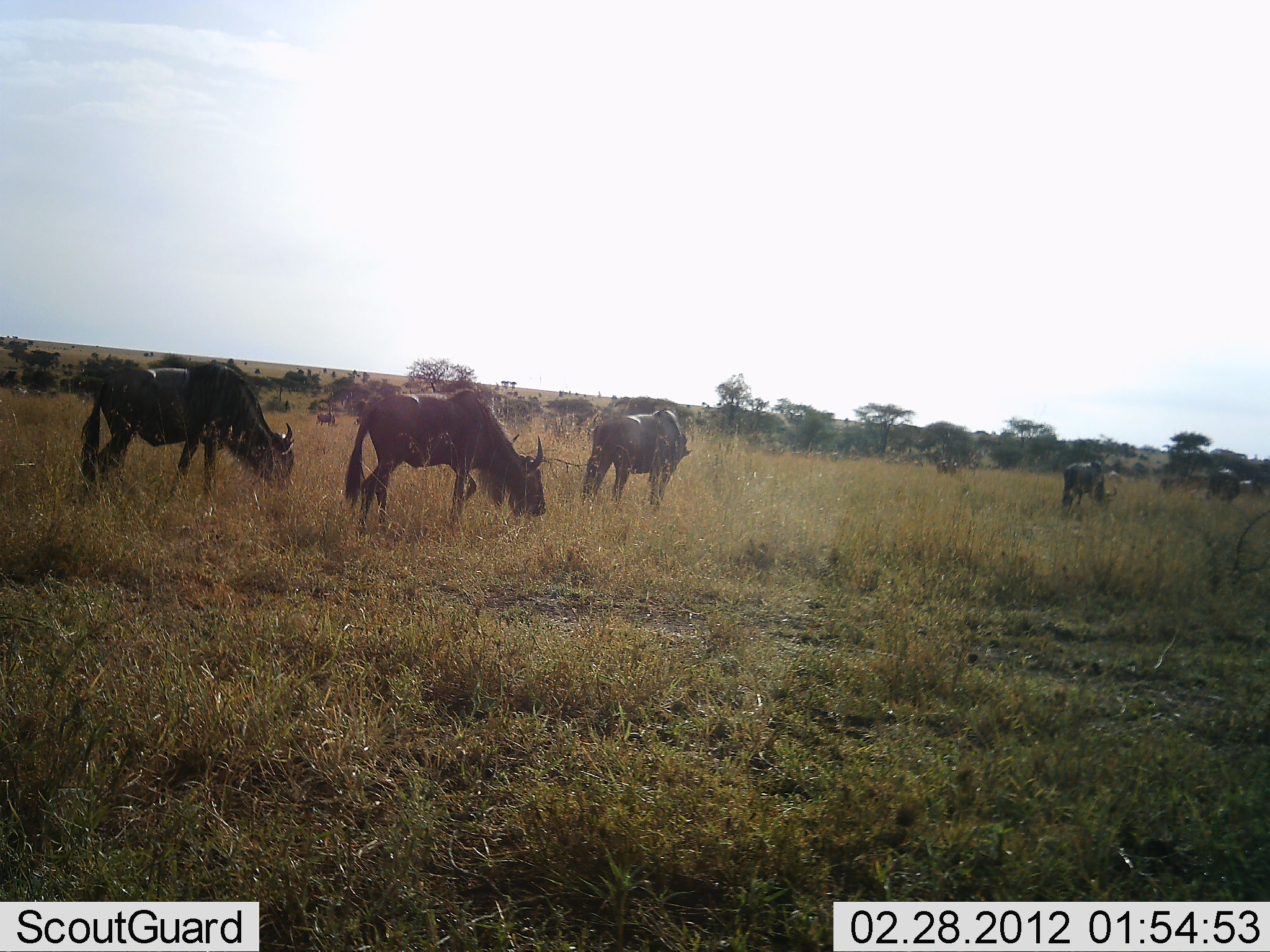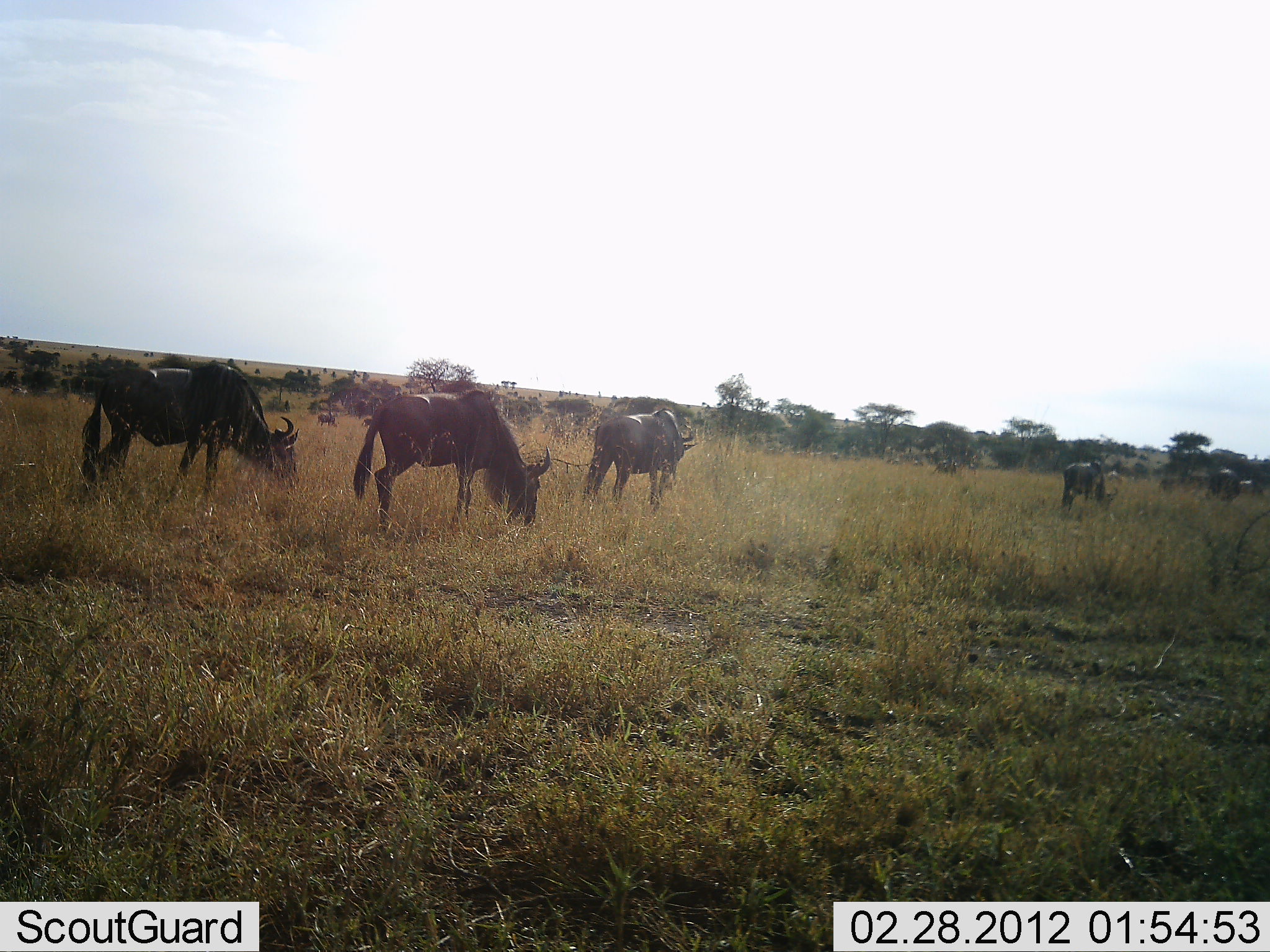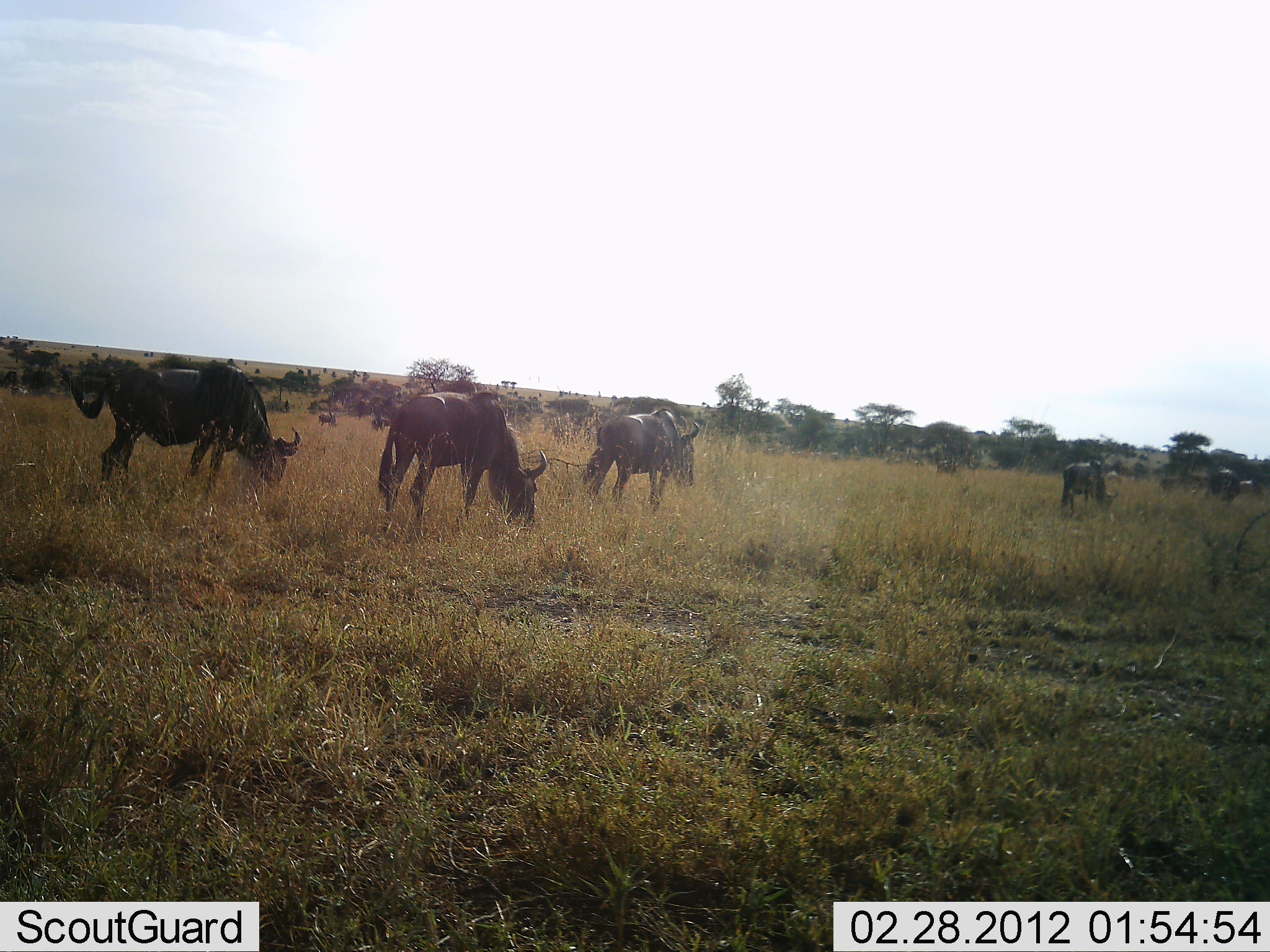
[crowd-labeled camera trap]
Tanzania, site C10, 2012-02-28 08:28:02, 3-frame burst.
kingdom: Animalia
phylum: Chordata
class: Mammalia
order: Artiodactyla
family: Bovidae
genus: Connochaetes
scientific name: Connochaetes taurinus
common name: blue wildebeest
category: wildebeest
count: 5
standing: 43%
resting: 0%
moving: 17%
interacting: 0%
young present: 0%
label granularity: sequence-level